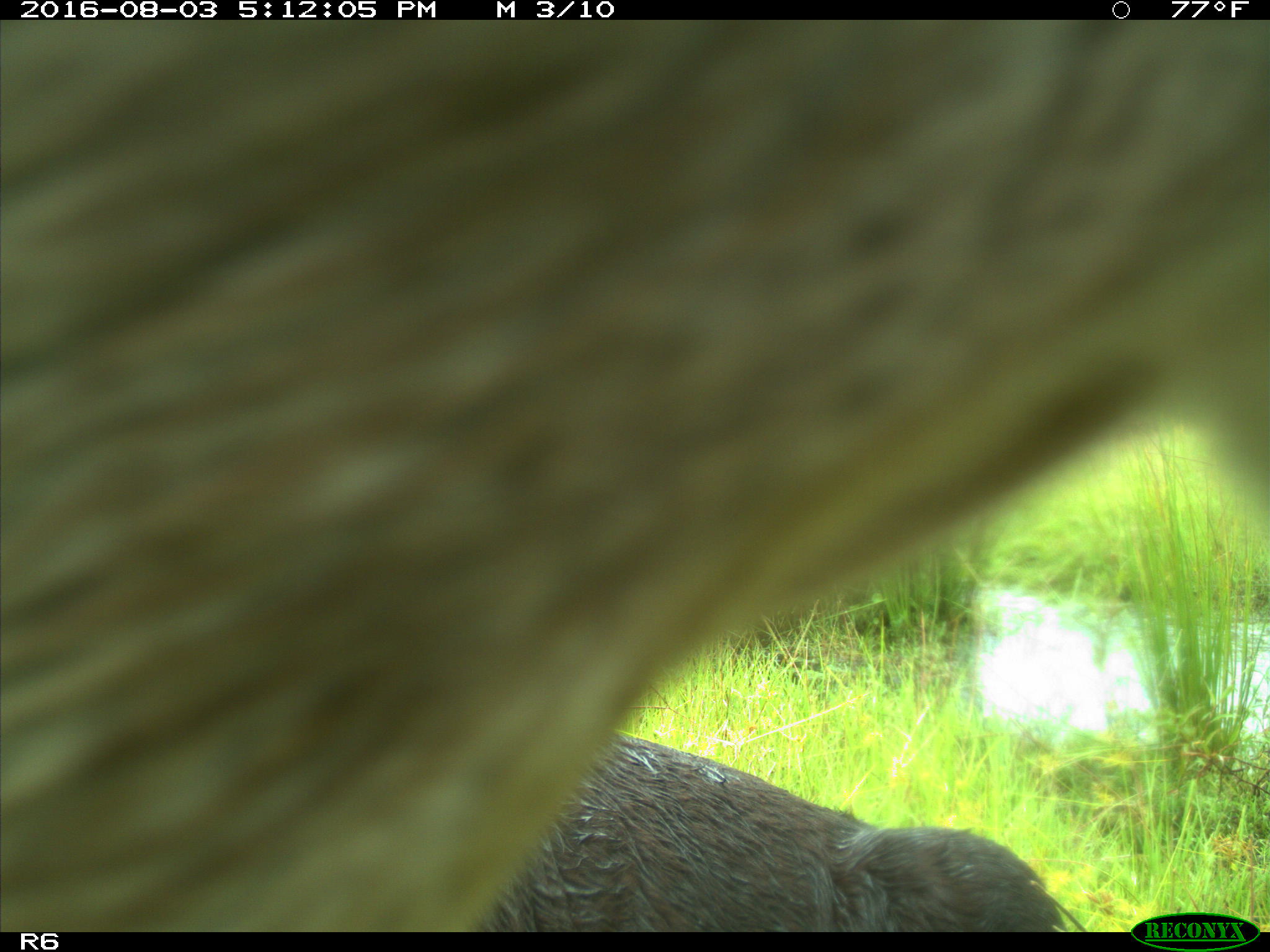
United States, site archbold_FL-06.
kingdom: Animalia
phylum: Chordata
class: Mammalia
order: Artiodactyla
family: Bovidae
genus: Bos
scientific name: Bos taurus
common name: domestic cow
Bos taurus (domestic cow).